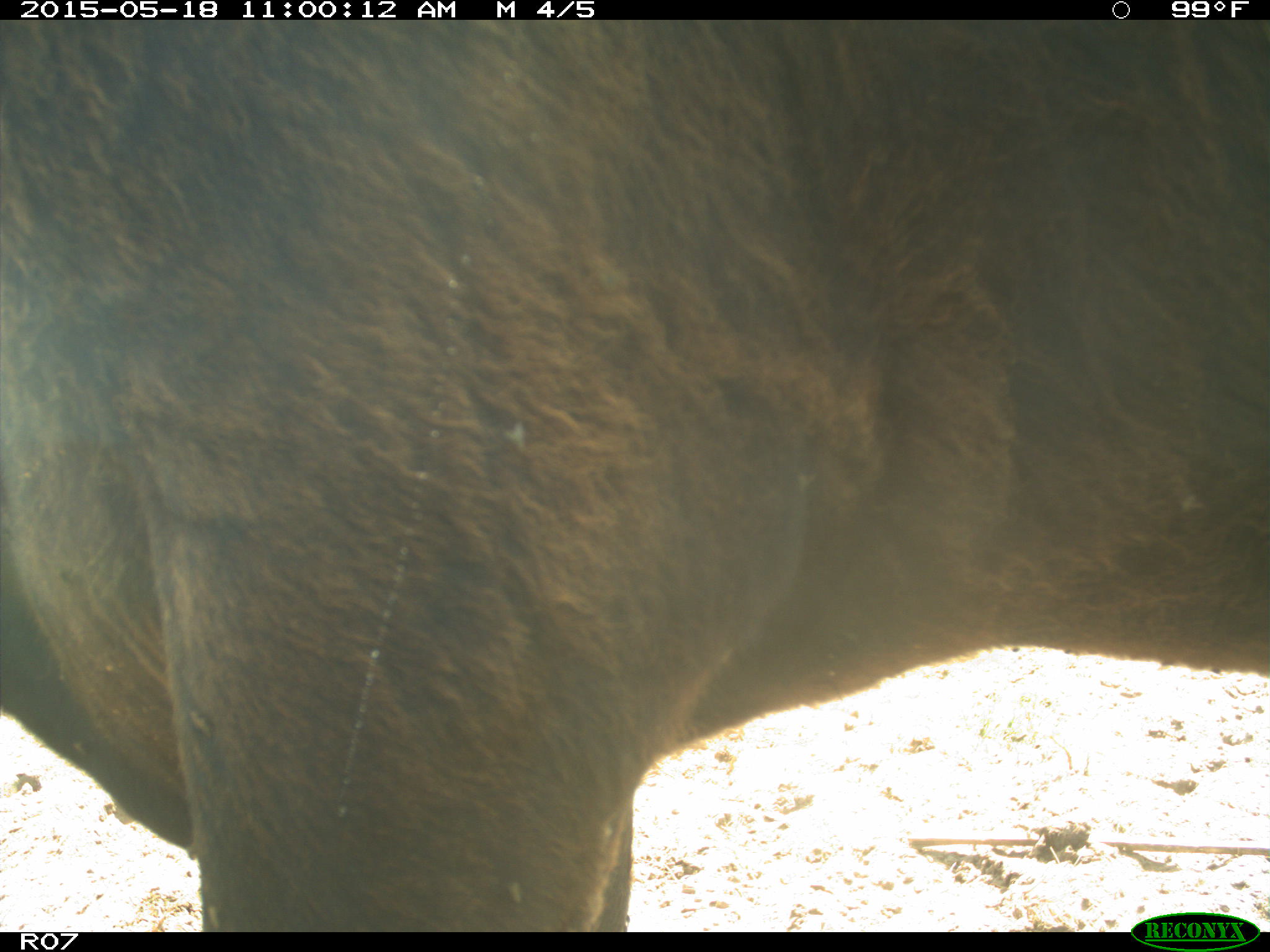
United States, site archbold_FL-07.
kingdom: Animalia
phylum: Chordata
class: Mammalia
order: Artiodactyla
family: Bovidae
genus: Bos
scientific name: Bos taurus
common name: domestic cow